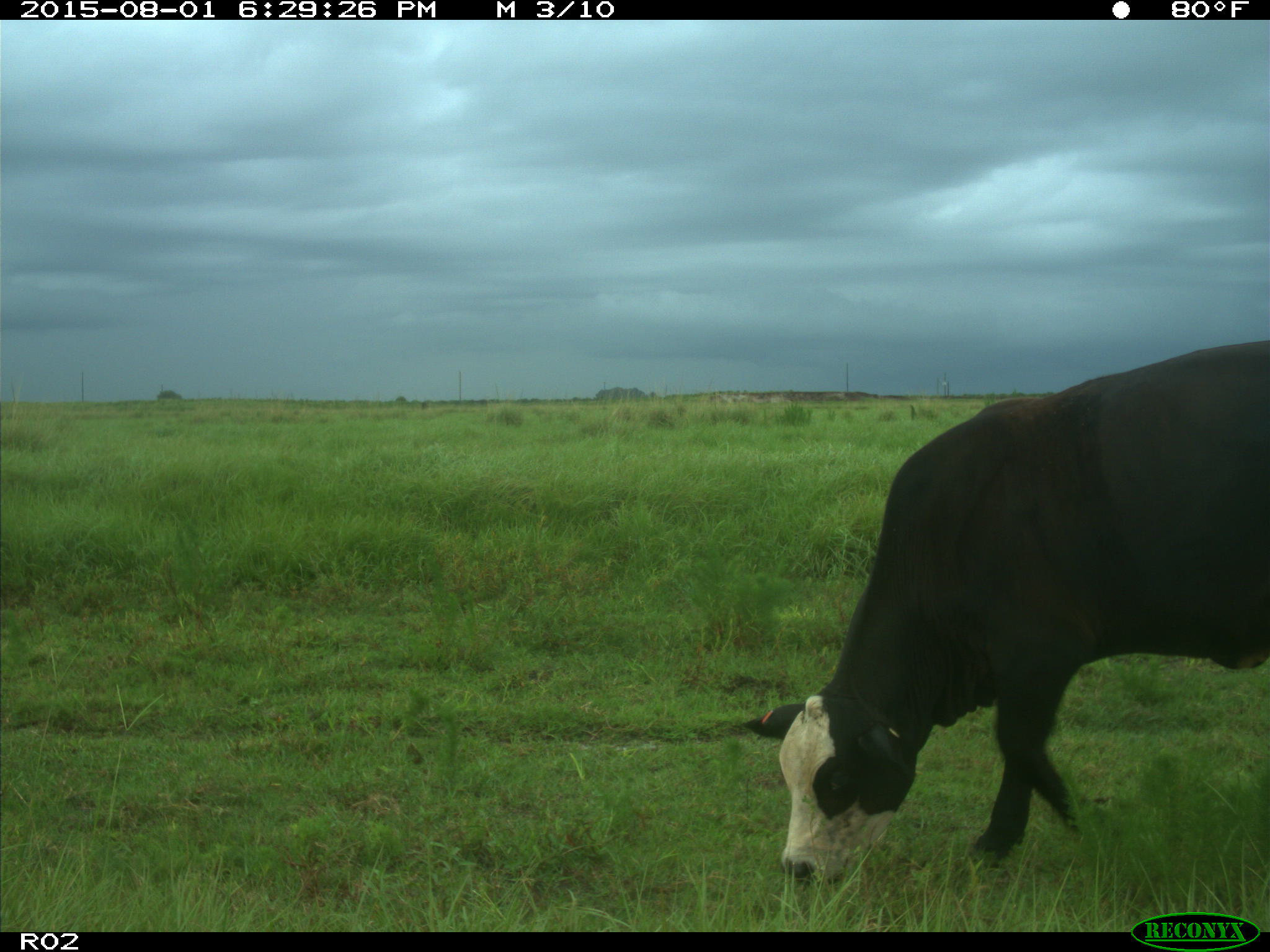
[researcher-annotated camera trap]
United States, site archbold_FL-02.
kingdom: Animalia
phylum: Chordata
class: Mammalia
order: Artiodactyla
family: Bovidae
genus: Bos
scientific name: Bos taurus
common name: domestic cow